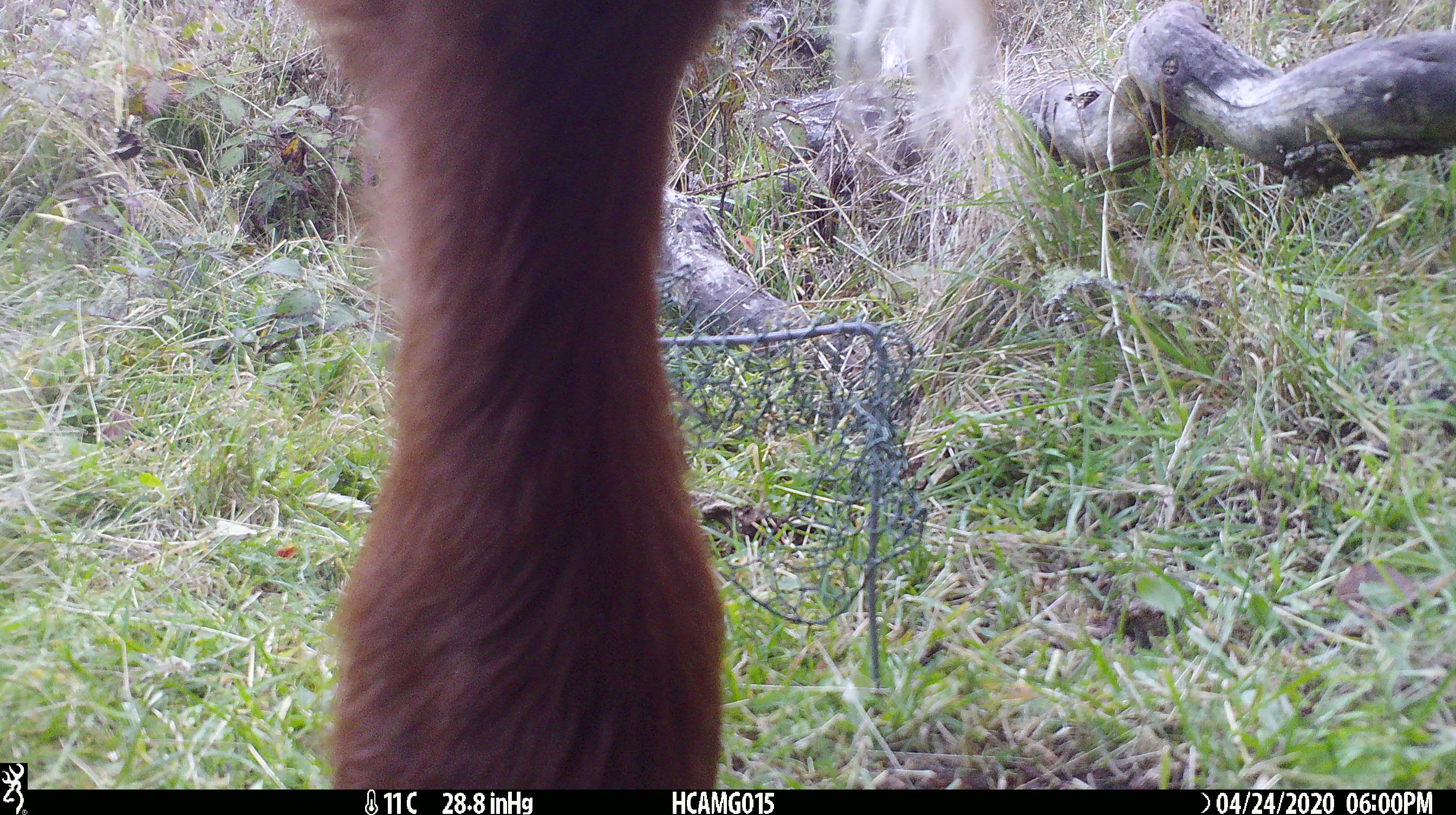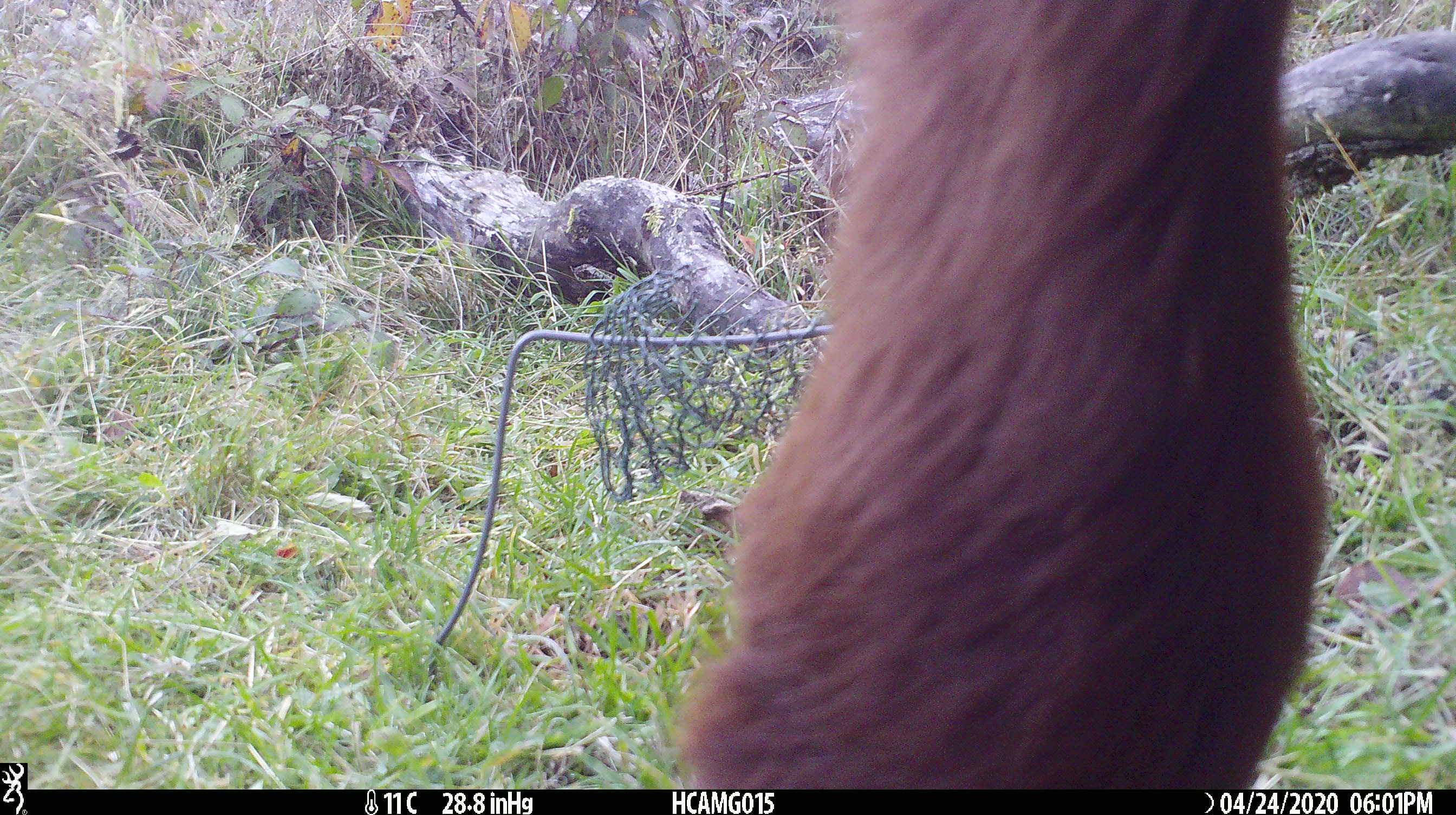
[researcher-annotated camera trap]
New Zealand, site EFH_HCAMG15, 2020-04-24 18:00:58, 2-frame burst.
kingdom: Animalia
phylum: Chordata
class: Mammalia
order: Artiodactyla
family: Bovidae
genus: Bos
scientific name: Bos taurus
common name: domestic cow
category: cow